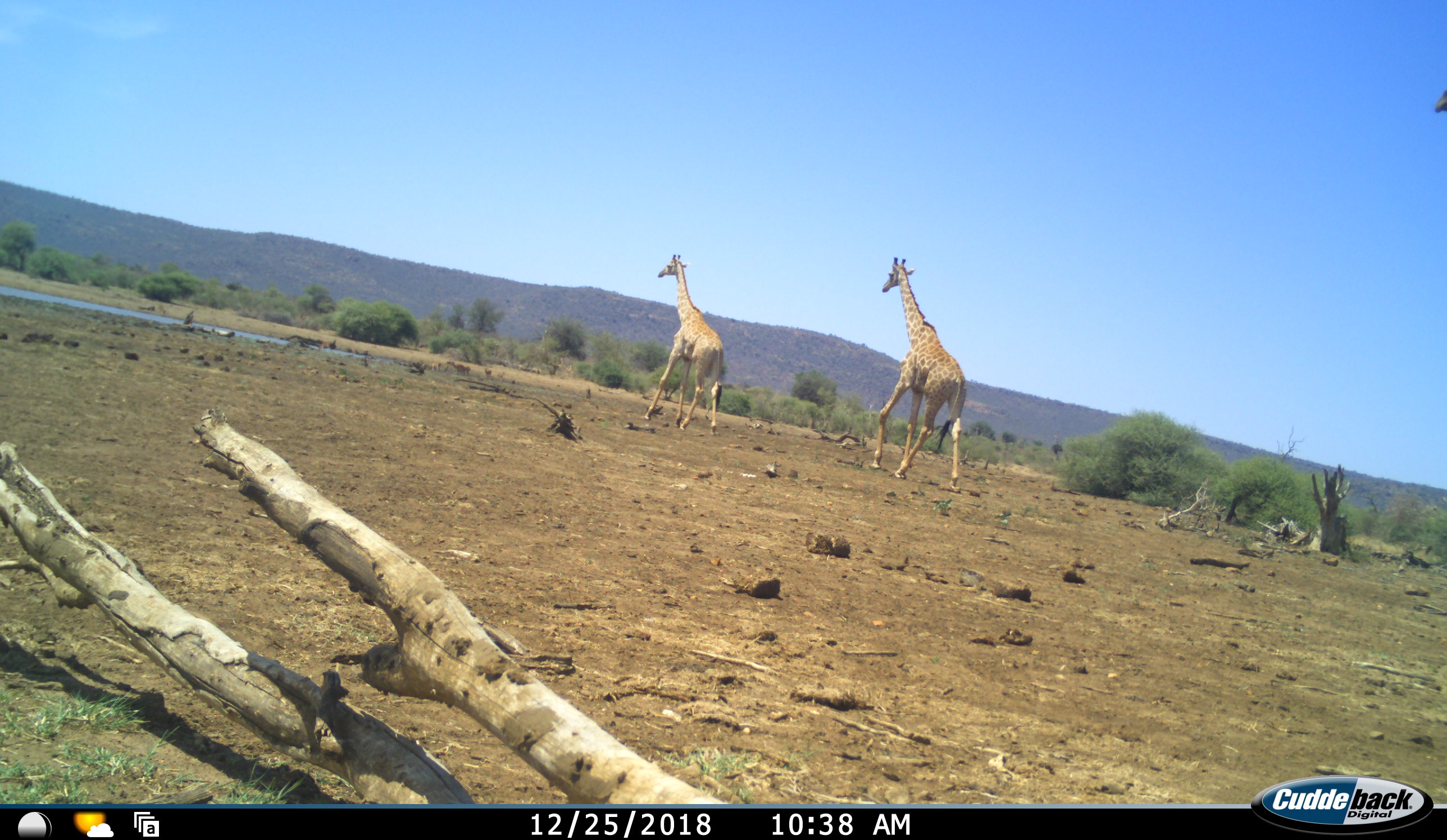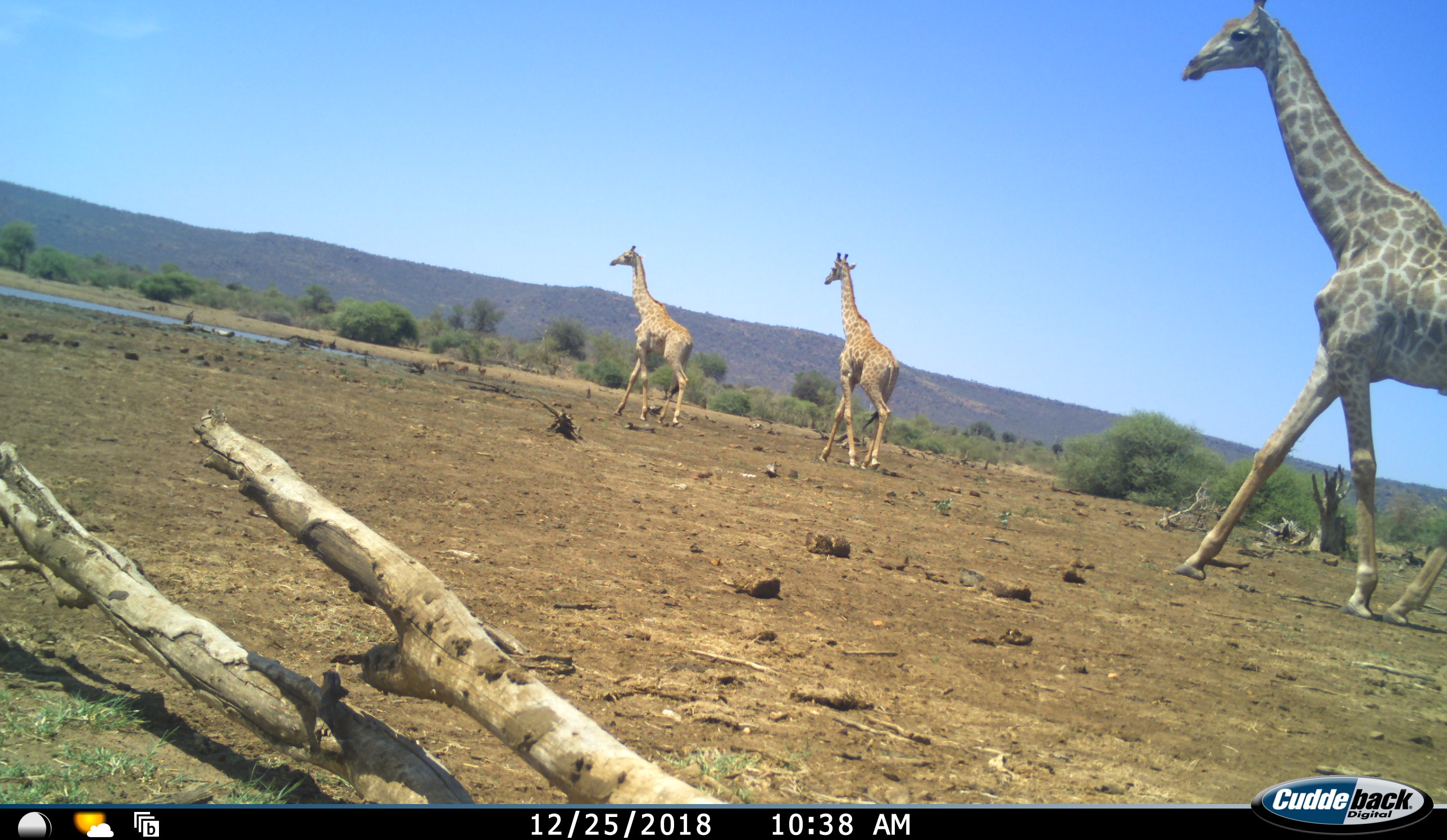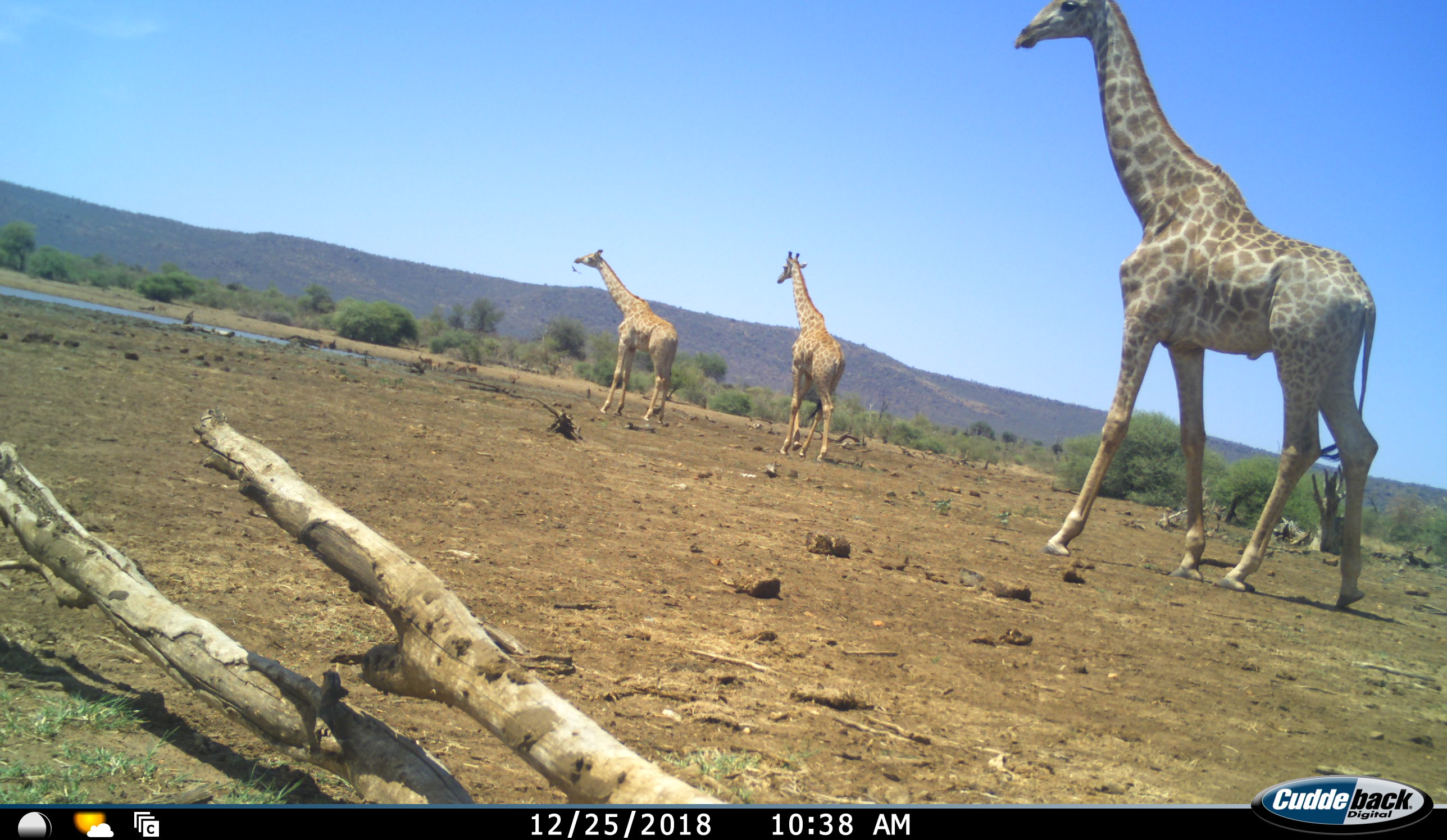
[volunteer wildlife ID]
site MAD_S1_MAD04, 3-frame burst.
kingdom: Animalia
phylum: Chordata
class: Mammalia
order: Artiodactyla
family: Giraffidae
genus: Giraffa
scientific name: Giraffa camelopardalis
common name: giraffe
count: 3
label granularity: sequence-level